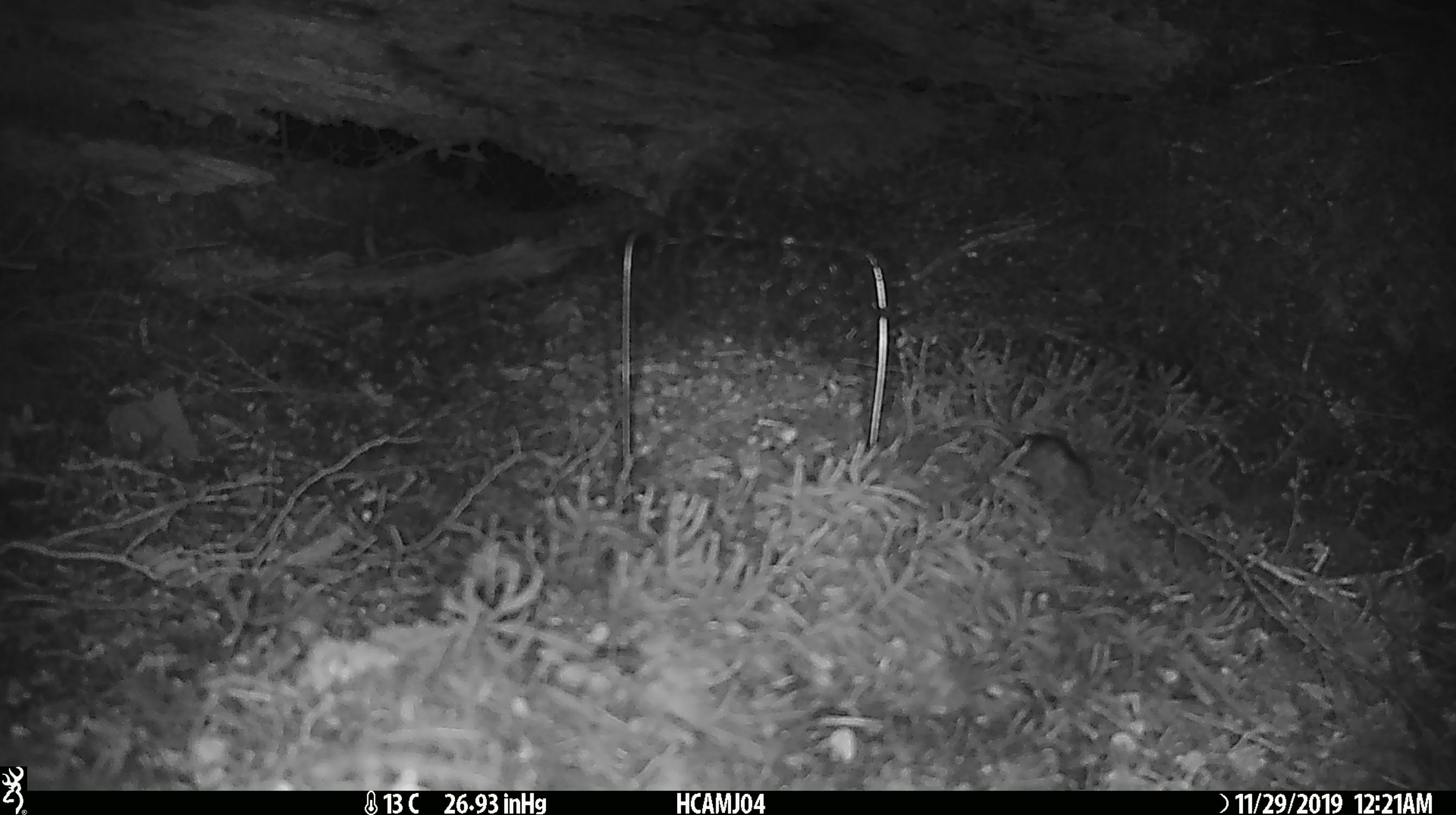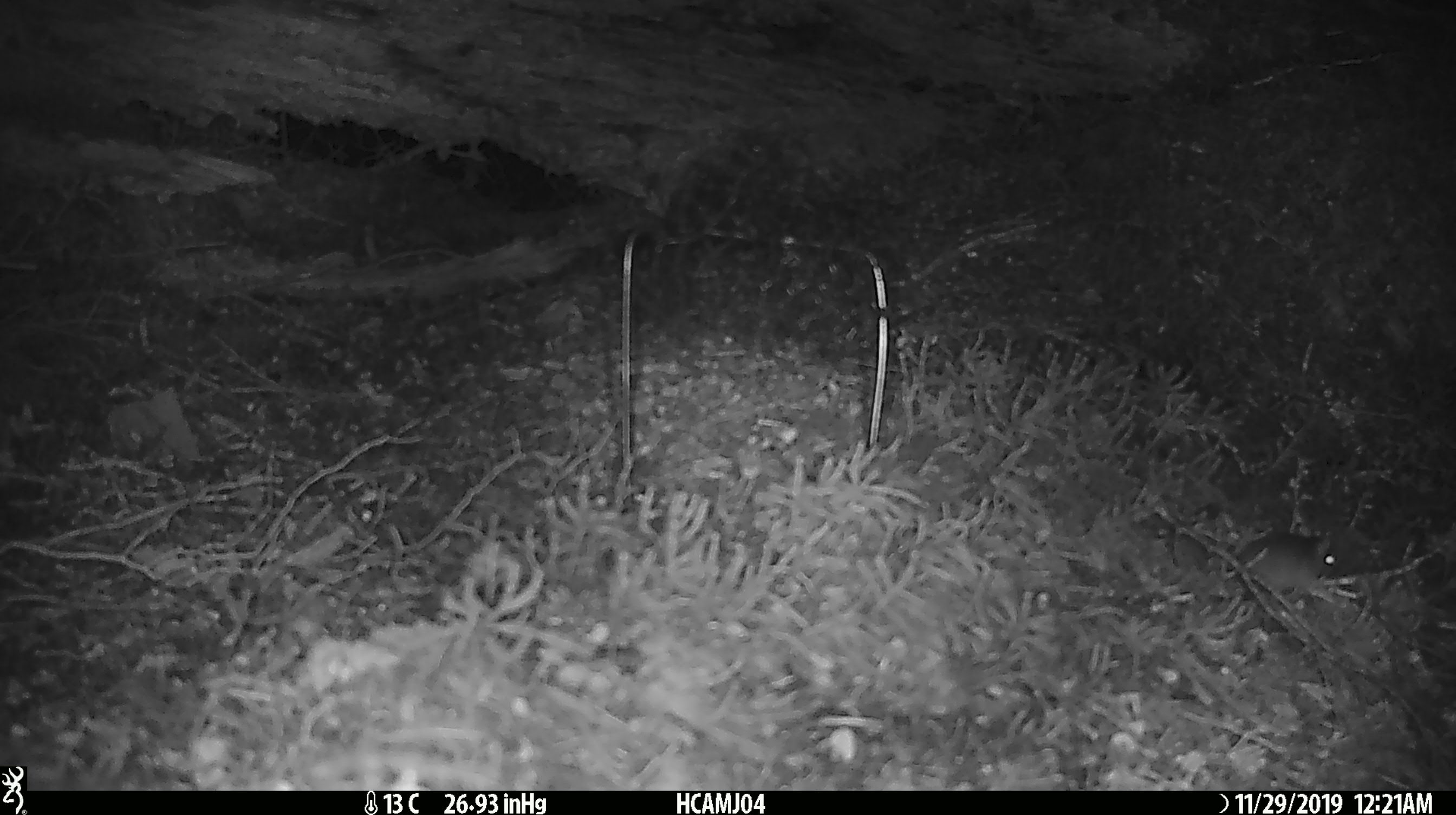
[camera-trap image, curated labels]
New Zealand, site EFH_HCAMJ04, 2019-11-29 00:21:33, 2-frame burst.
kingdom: Animalia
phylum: Chordata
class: Mammalia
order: Rodentia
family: Muridae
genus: Mus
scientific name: Mus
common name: mouse